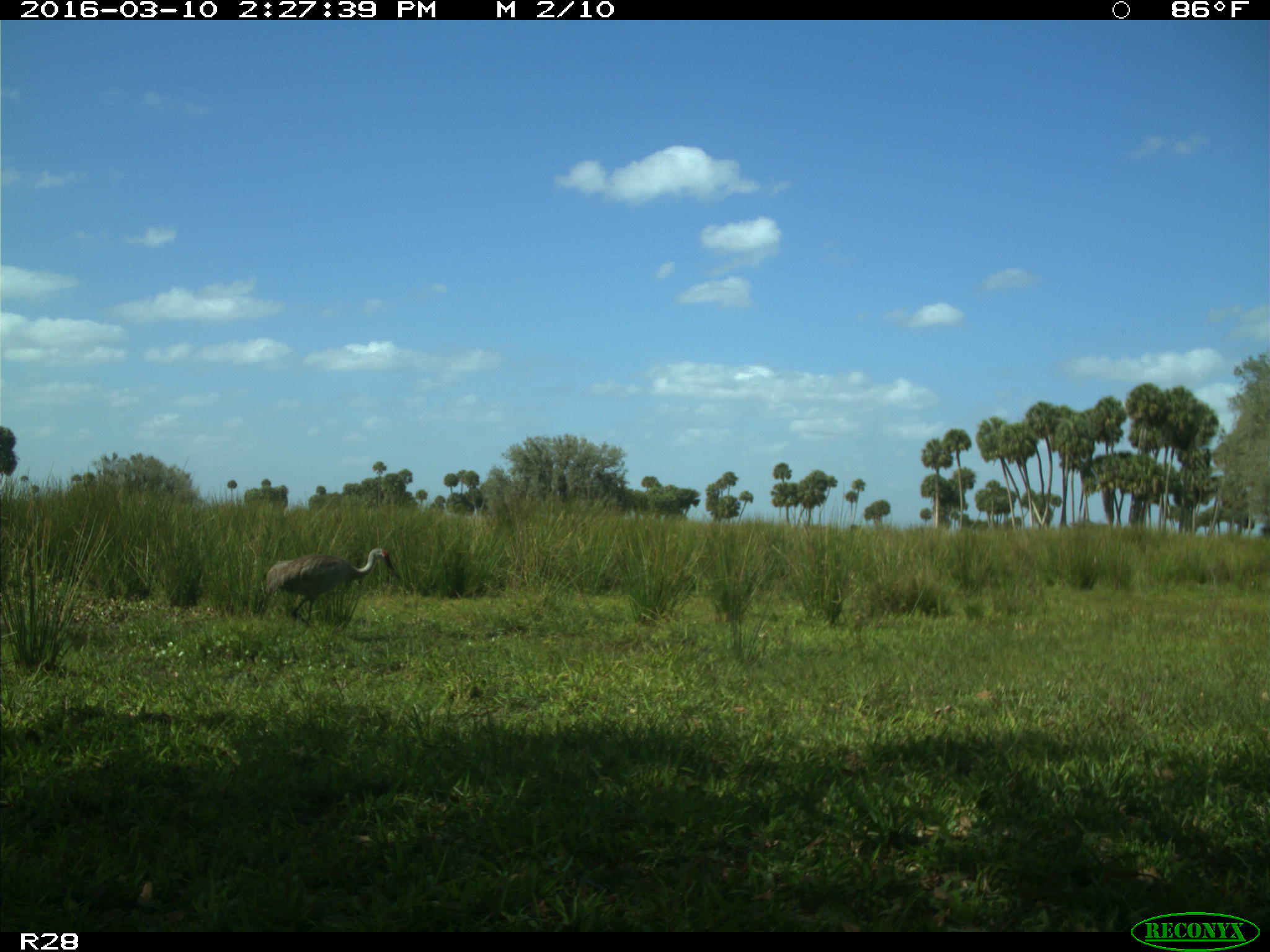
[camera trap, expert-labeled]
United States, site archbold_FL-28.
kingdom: Animalia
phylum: Chordata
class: Aves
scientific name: Aves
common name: birds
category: unidentified bird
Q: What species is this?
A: Unidentified bird (birds) (Aves).